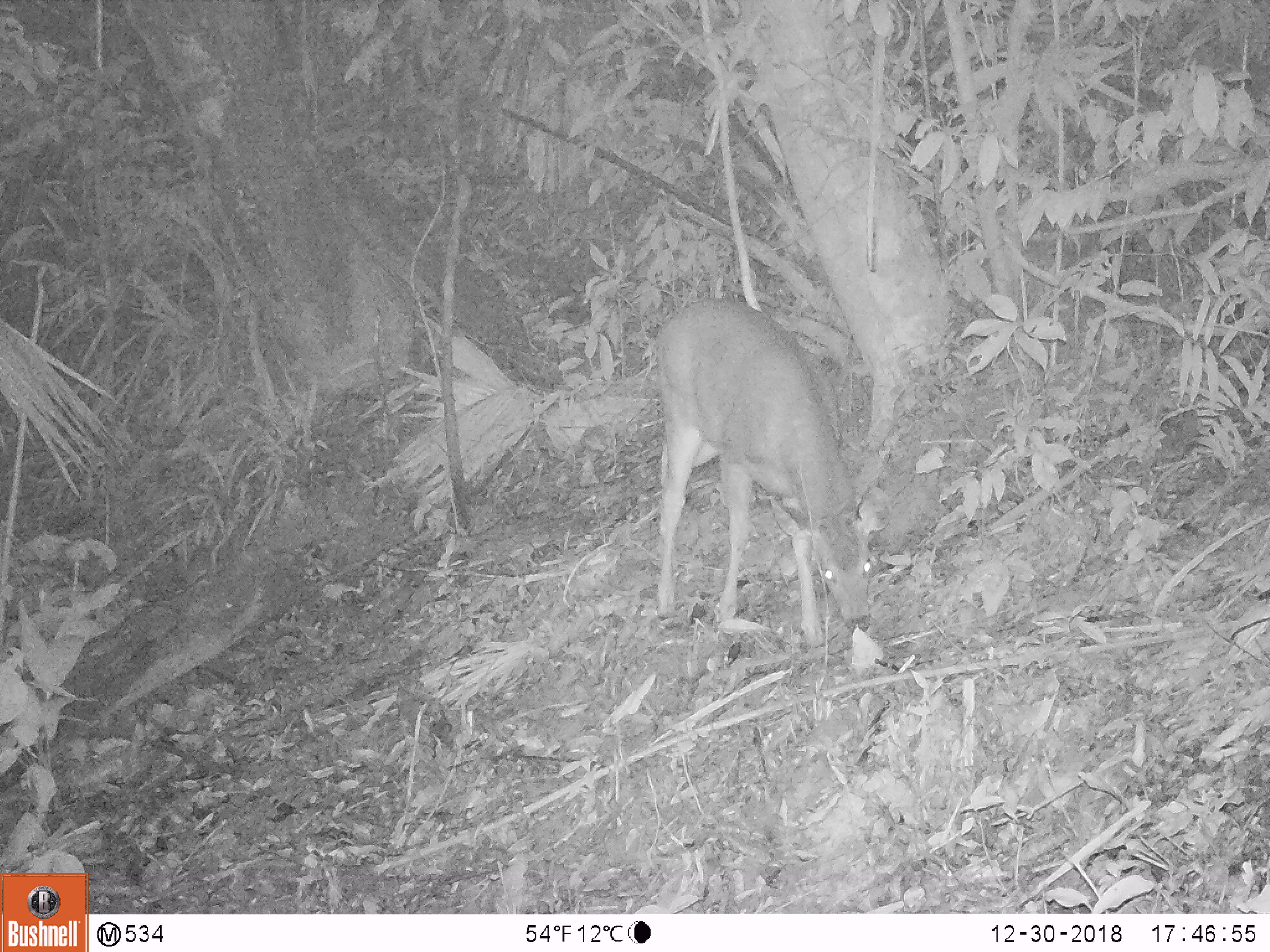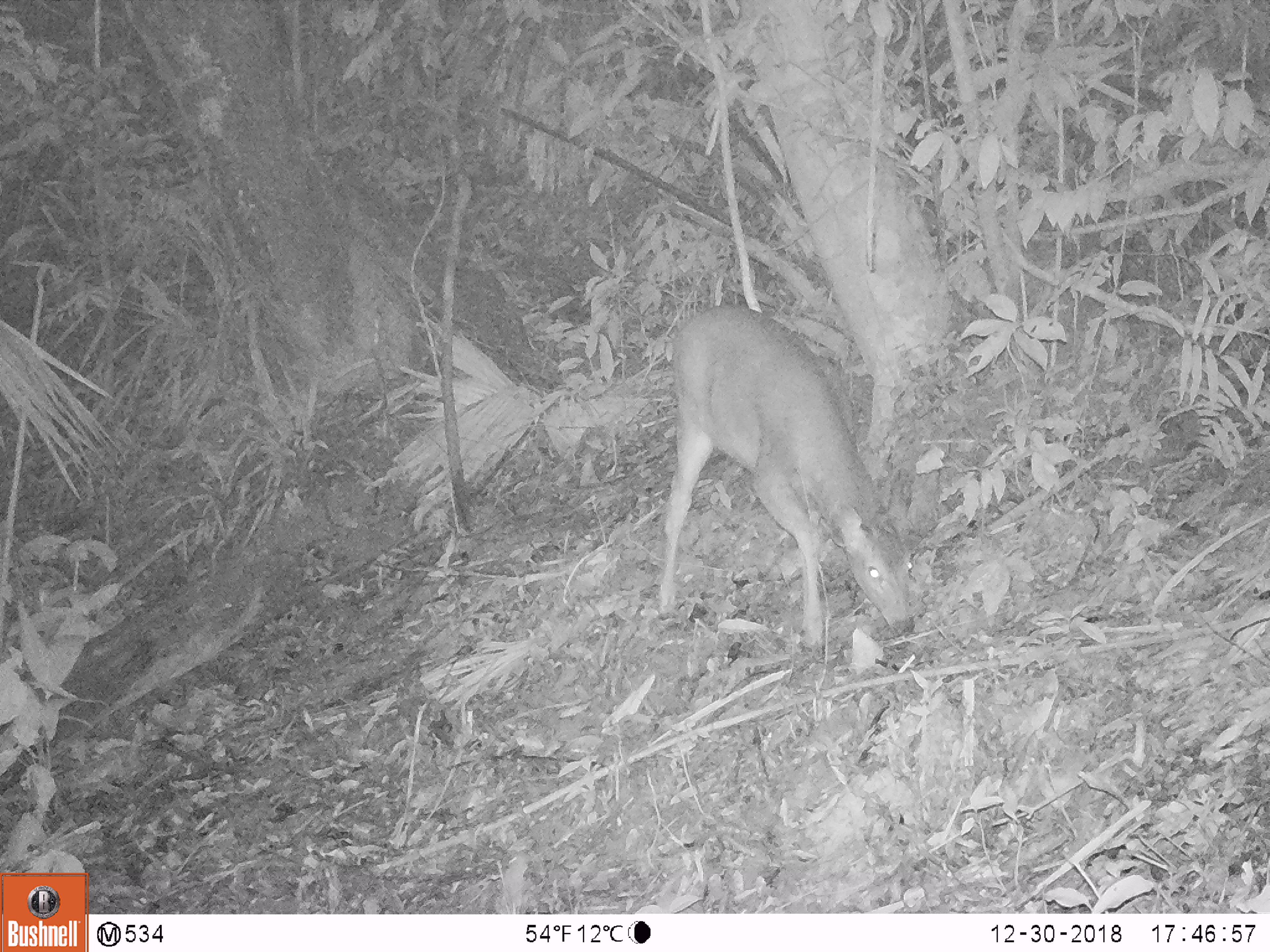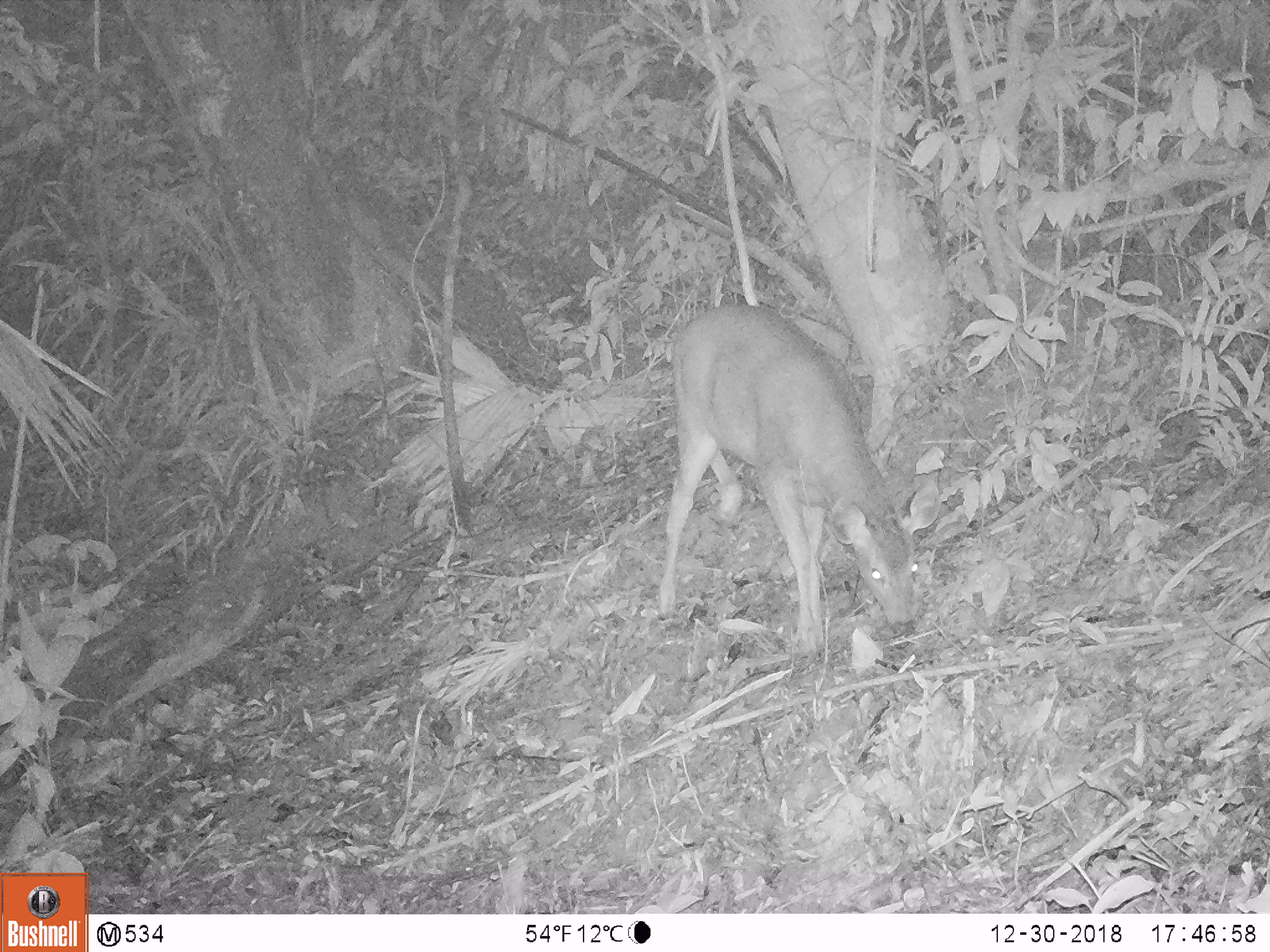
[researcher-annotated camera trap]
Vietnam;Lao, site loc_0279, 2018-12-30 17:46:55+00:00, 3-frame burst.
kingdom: Animalia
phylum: Chordata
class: Mammalia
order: Artiodactyla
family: Cervidae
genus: Rusa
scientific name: Rusa unicolor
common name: sambar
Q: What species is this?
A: Sambar (Rusa unicolor).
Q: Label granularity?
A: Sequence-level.